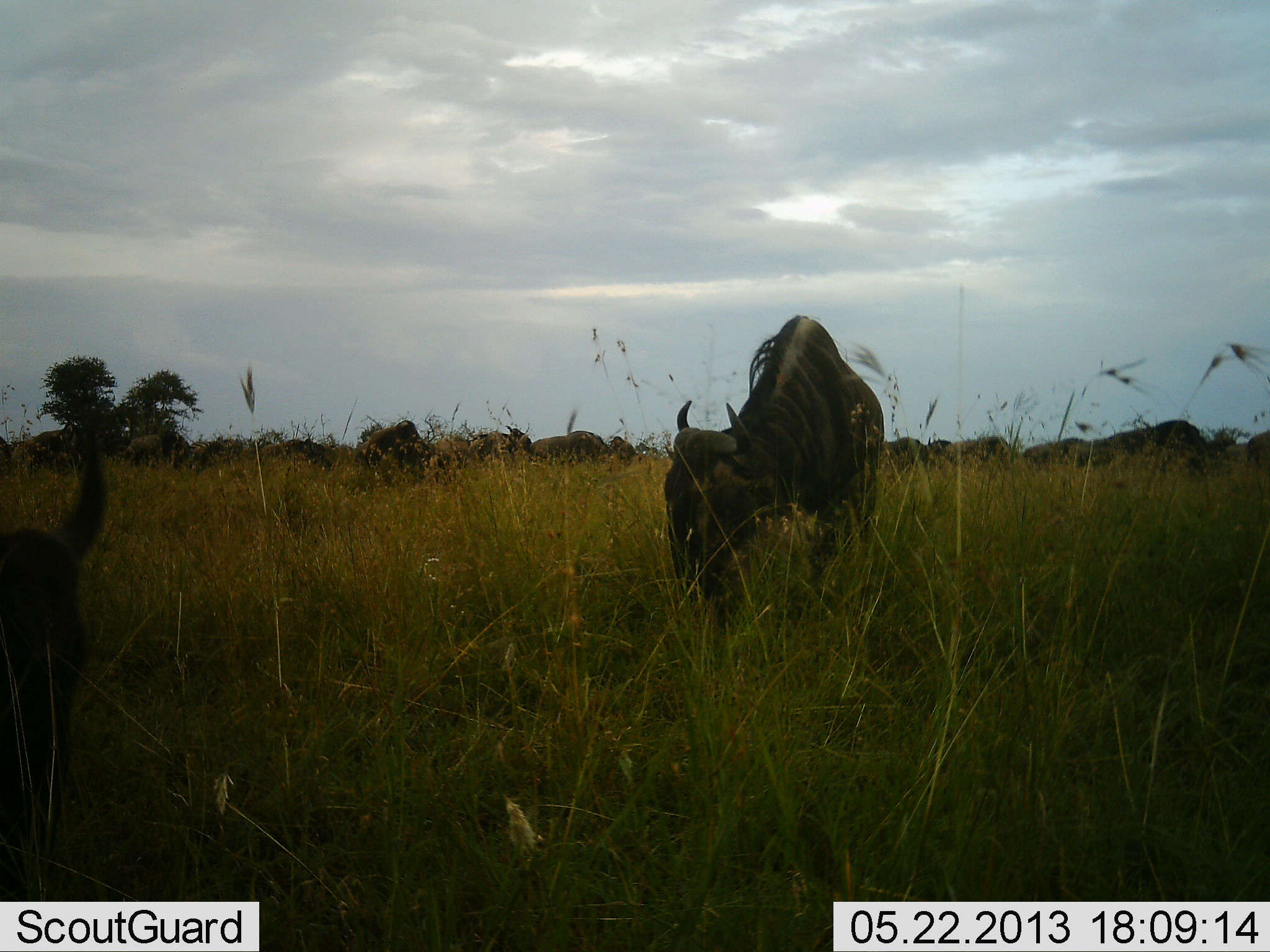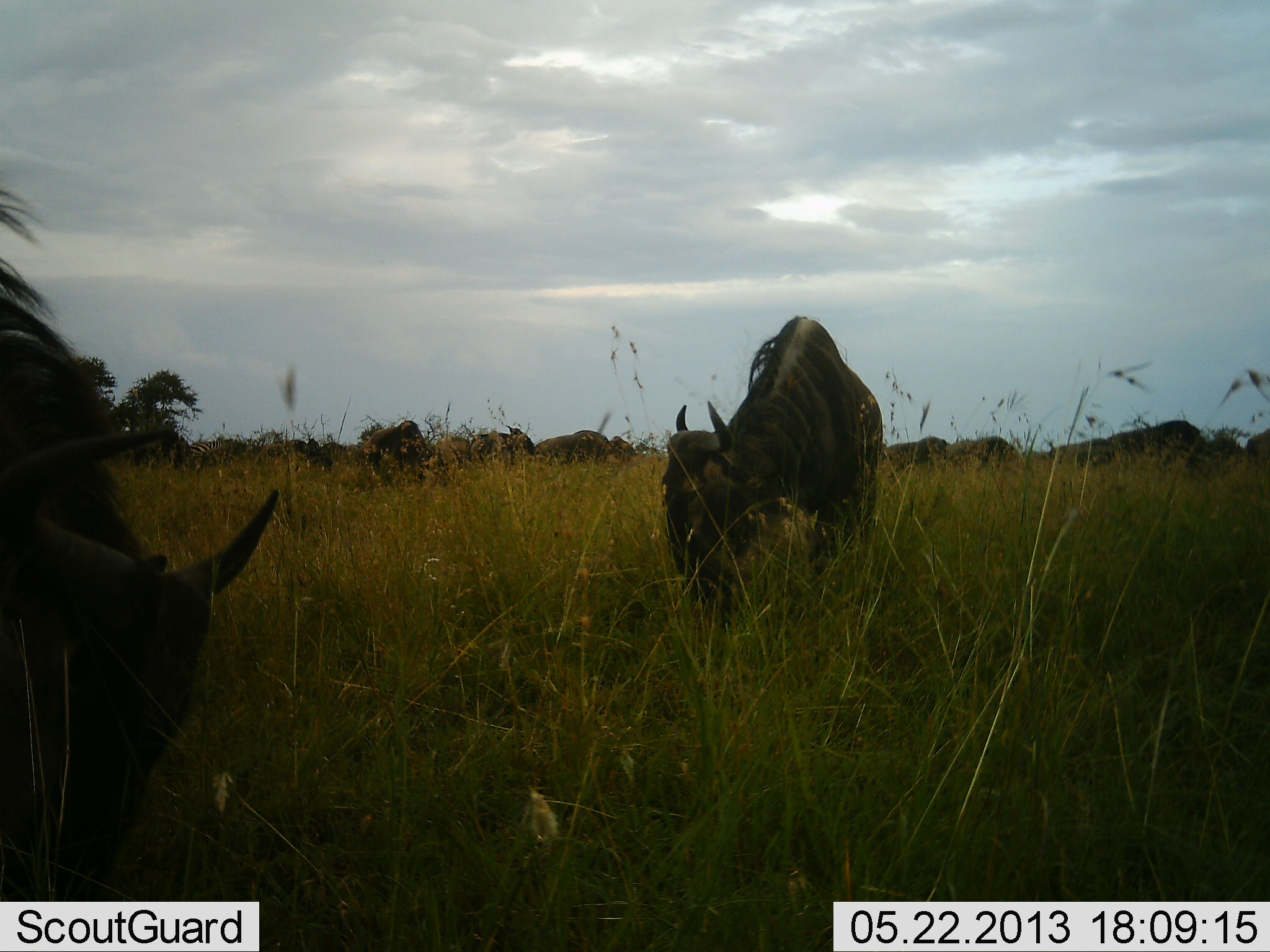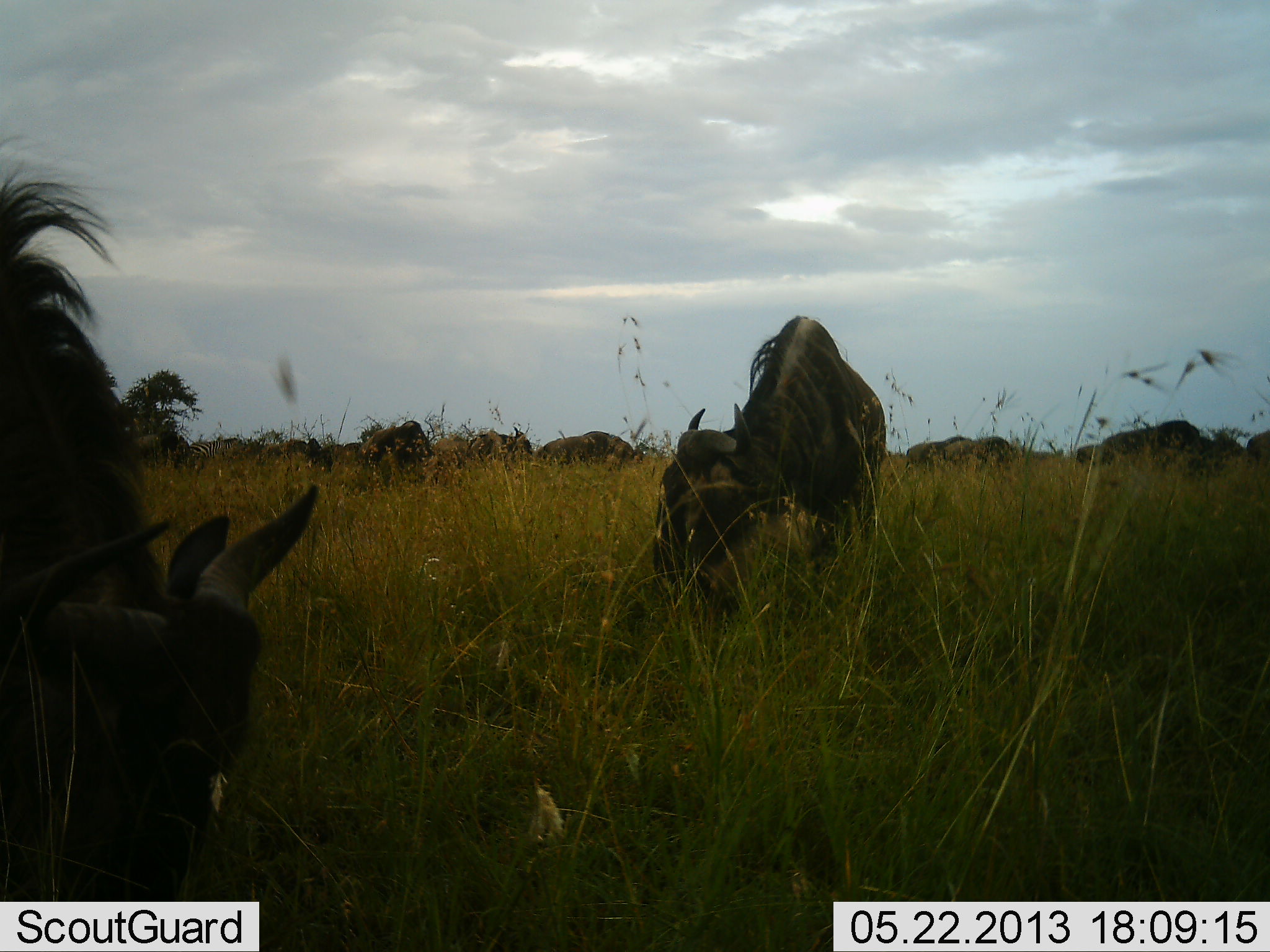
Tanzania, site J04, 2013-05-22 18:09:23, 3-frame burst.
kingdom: Animalia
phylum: Chordata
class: Mammalia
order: Artiodactyla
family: Bovidae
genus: Connochaetes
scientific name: Connochaetes taurinus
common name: blue wildebeest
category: wildebeest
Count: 11-50.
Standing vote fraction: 50%.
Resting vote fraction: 0%.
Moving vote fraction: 33%.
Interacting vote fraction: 0%.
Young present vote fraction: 0%.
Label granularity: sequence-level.